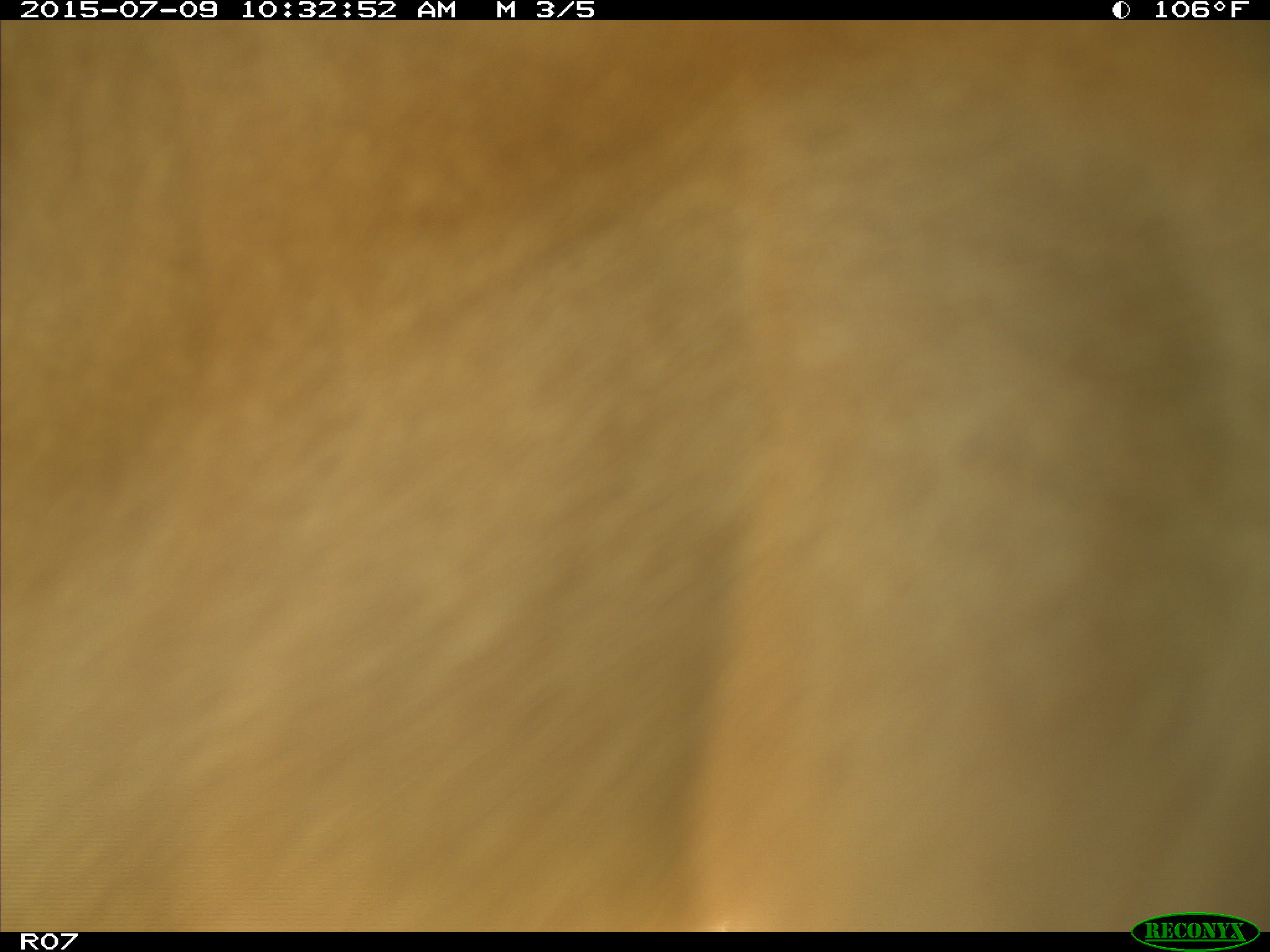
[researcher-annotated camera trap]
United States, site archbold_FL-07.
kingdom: Animalia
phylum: Chordata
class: Mammalia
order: Artiodactyla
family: Bovidae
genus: Bos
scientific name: Bos taurus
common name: domestic cow